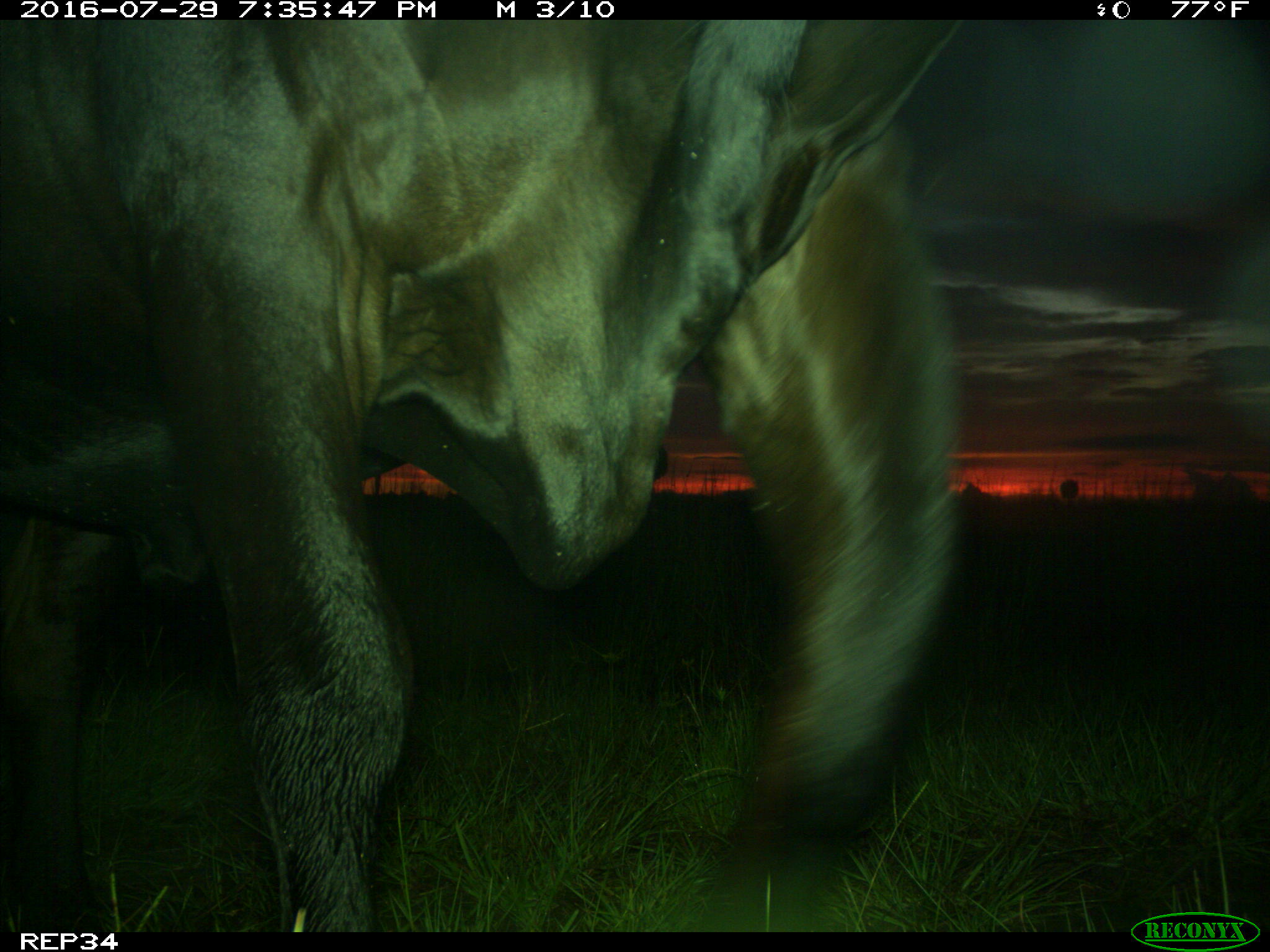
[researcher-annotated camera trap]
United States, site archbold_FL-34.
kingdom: Animalia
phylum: Chordata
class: Mammalia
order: Artiodactyla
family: Bovidae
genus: Bos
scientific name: Bos taurus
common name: domestic cow